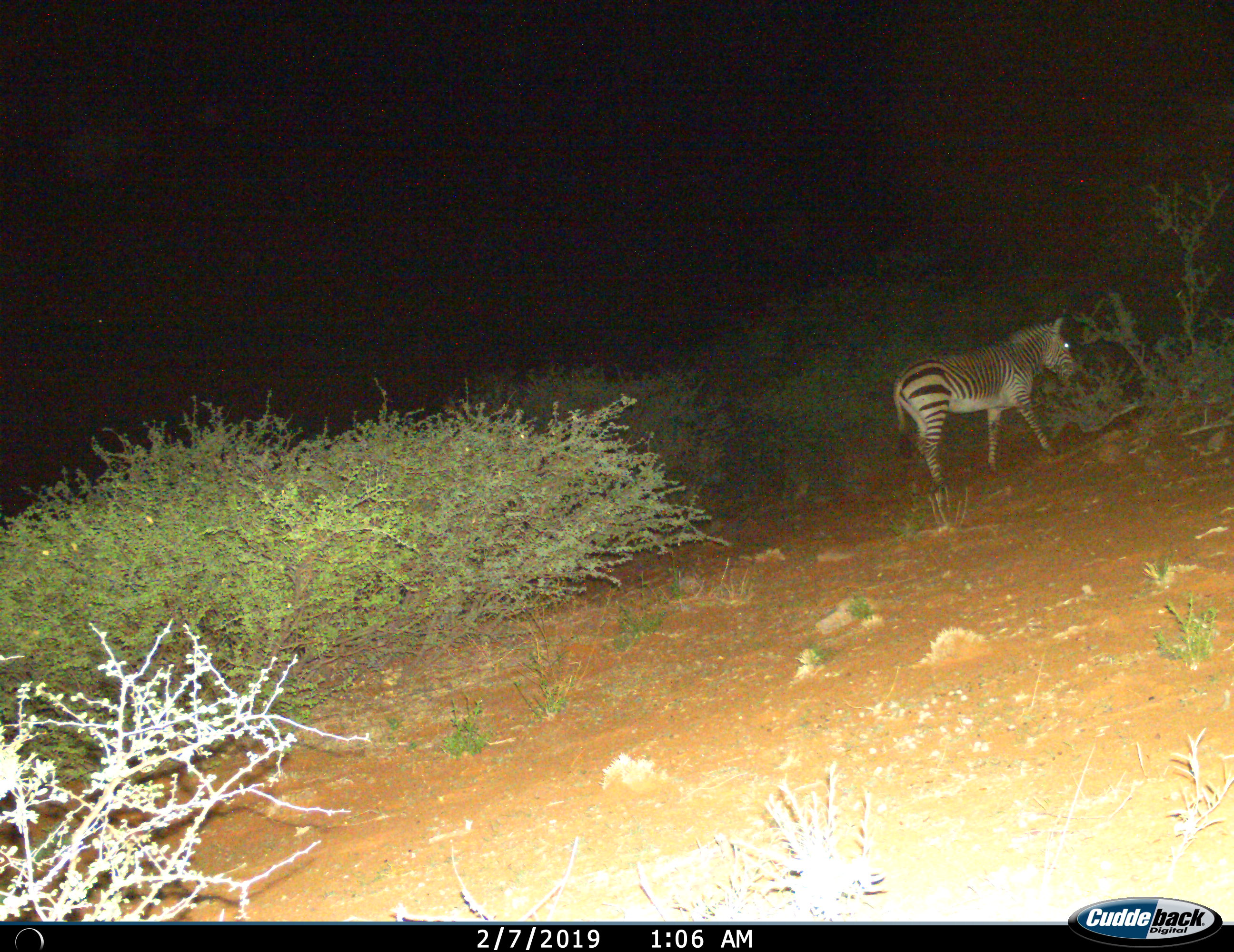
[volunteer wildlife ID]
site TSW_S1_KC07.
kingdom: Animalia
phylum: Chordata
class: Mammalia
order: Perissodactyla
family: Equidae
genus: Equus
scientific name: Equus zebra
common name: mountain zebra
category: zebramountain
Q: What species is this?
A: Zebramountain (mountain zebra) (Equus zebra).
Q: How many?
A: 1.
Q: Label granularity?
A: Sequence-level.